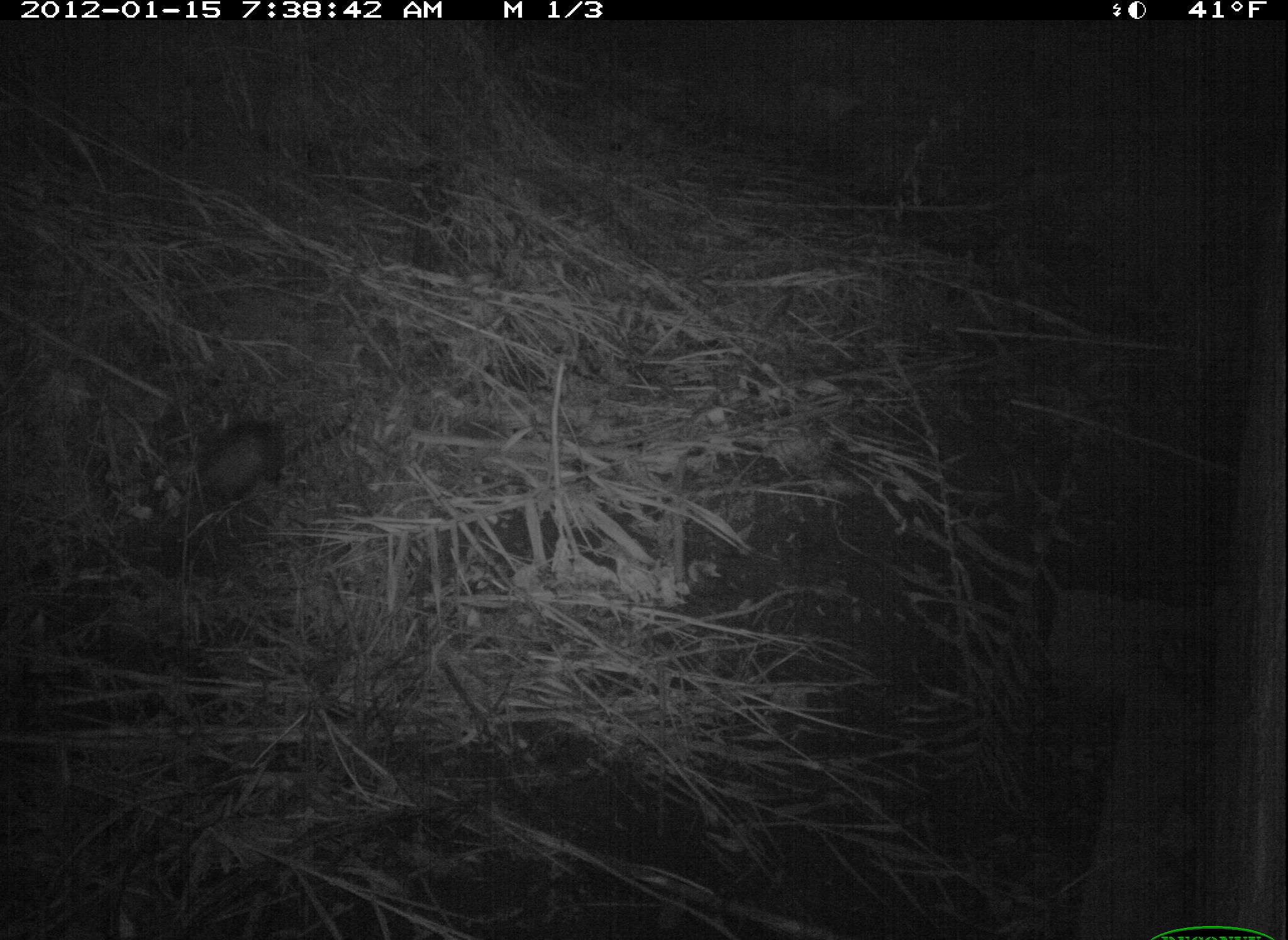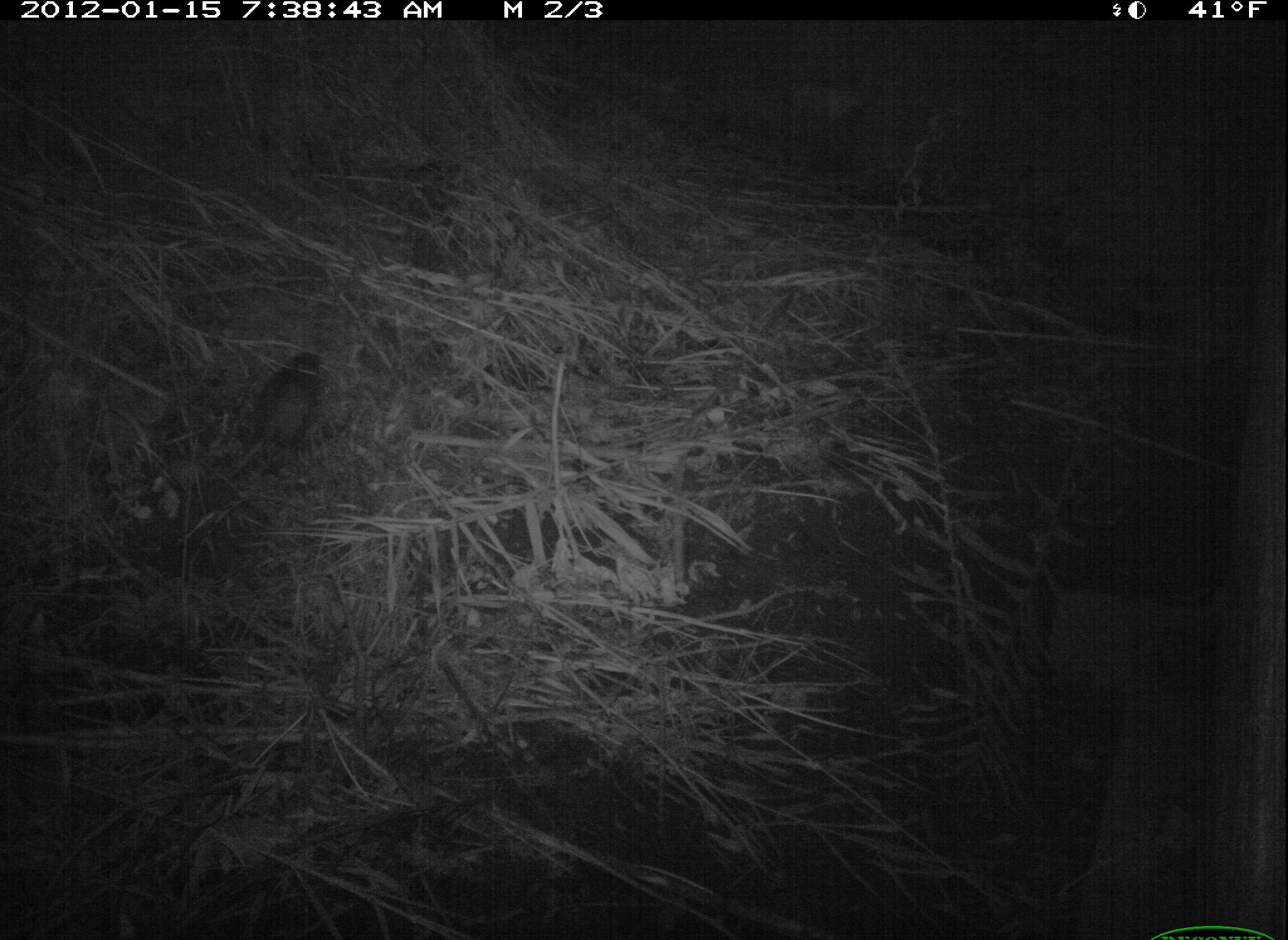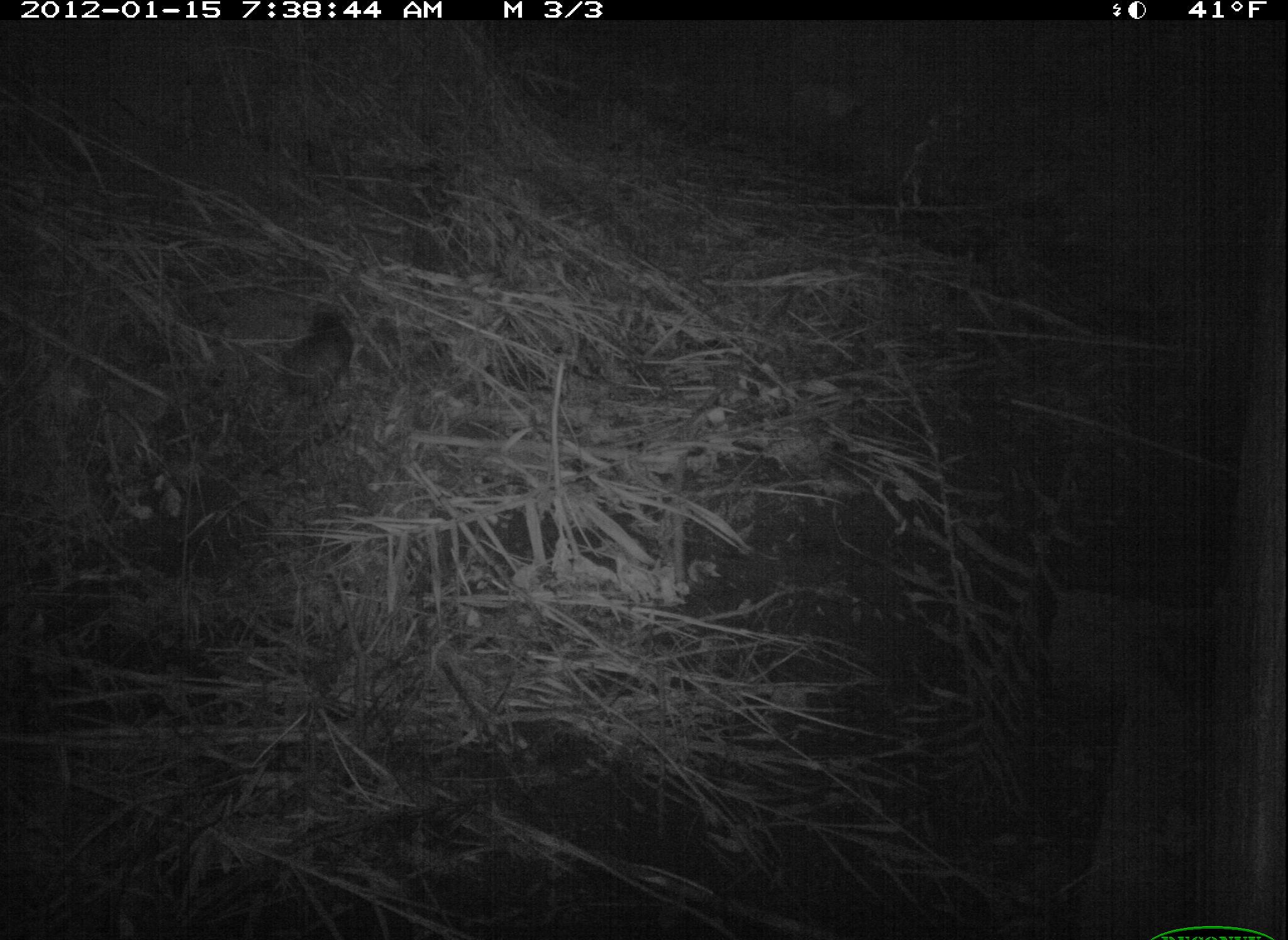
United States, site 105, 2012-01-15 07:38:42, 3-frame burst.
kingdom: Animalia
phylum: Chordata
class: Mammalia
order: Didelphimorphia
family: Didelphidae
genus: Didelphis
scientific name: Didelphis virginiana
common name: virginia opossum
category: opossum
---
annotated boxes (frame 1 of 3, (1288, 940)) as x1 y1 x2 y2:
opossum: 148 399 335 514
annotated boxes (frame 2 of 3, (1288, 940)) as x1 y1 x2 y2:
opossum: 221 337 370 499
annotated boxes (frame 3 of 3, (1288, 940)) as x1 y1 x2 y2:
opossum: 269 298 383 428